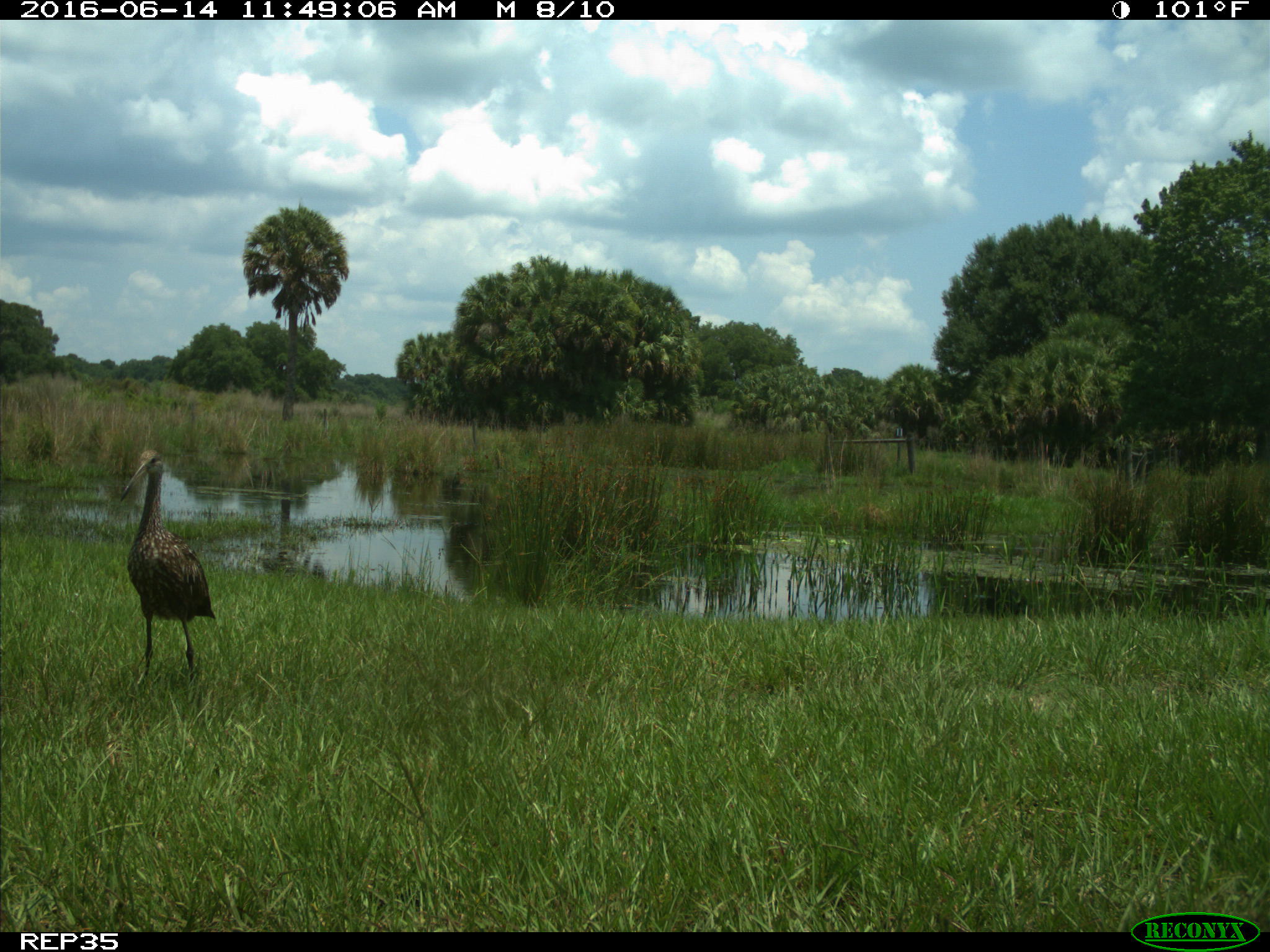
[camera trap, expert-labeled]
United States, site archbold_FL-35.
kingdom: Animalia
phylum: Chordata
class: Aves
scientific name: Aves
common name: birds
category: unidentified bird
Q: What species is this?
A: Unidentified bird (birds) (Aves).